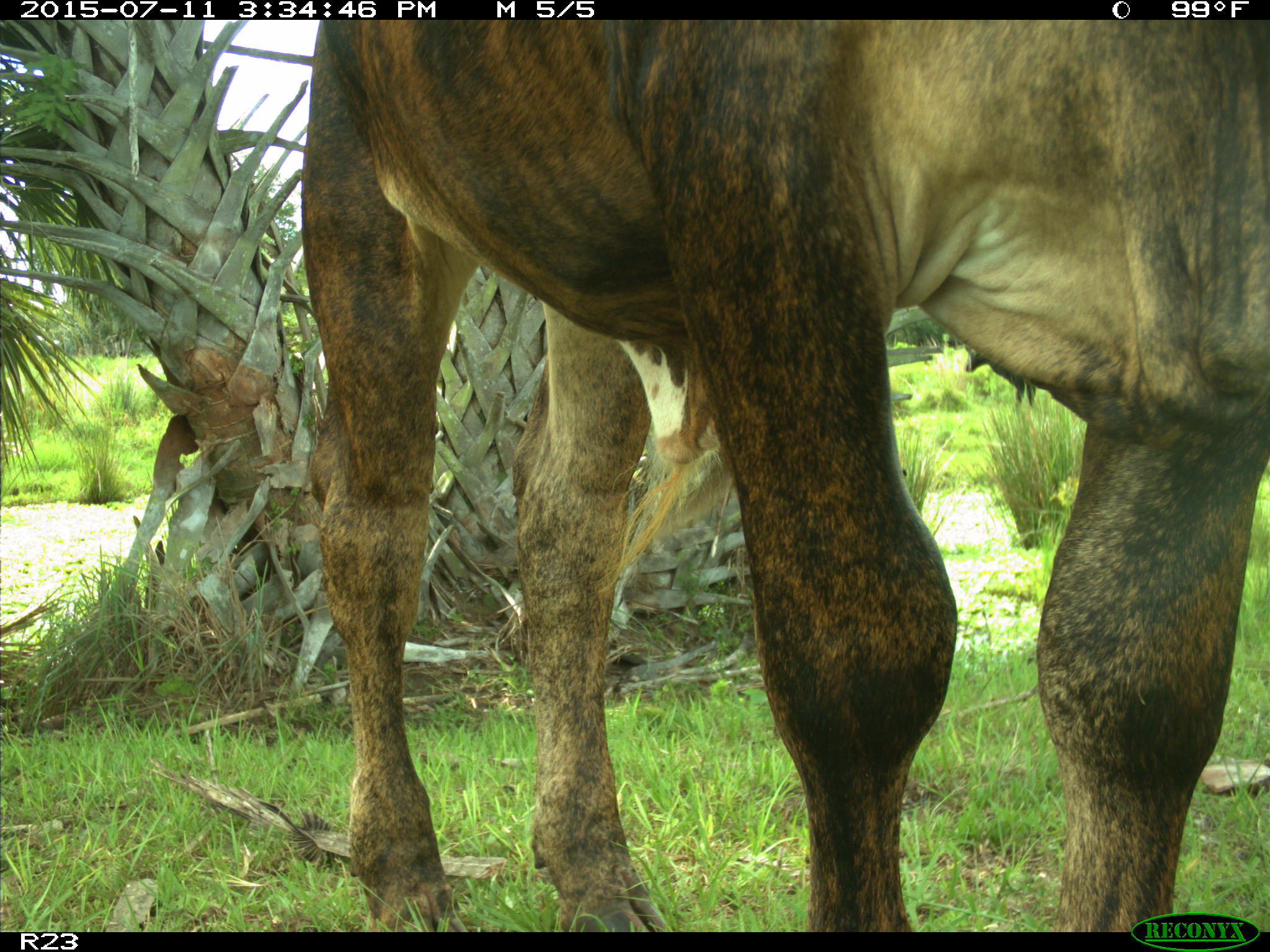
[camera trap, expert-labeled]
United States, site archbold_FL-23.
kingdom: Animalia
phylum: Chordata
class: Mammalia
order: Artiodactyla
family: Bovidae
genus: Bos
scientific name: Bos taurus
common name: domestic cow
Bos taurus (domestic cow).